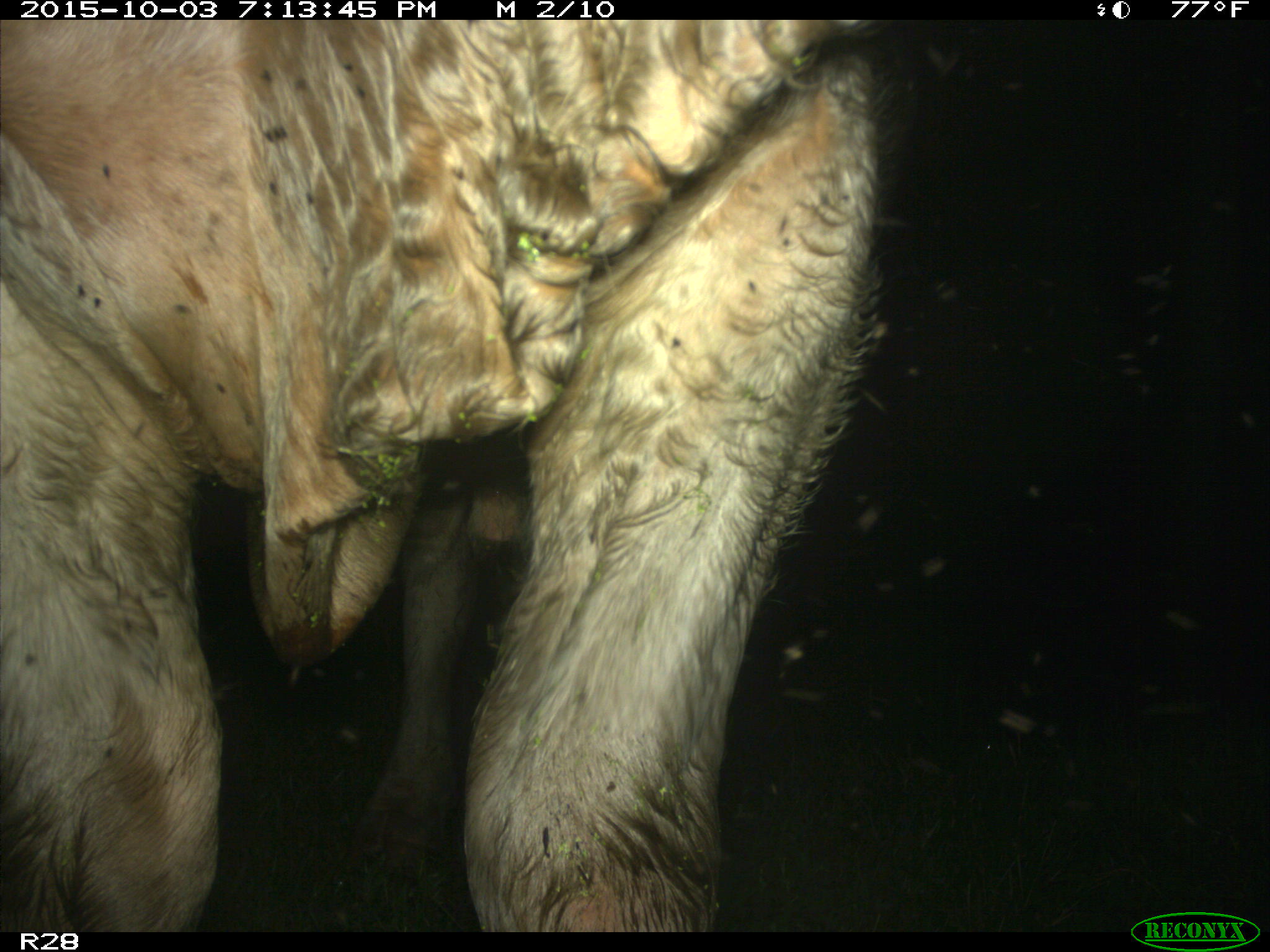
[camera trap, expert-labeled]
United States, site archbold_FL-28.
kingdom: Animalia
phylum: Chordata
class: Mammalia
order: Artiodactyla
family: Bovidae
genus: Bos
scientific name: Bos taurus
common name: domestic cow